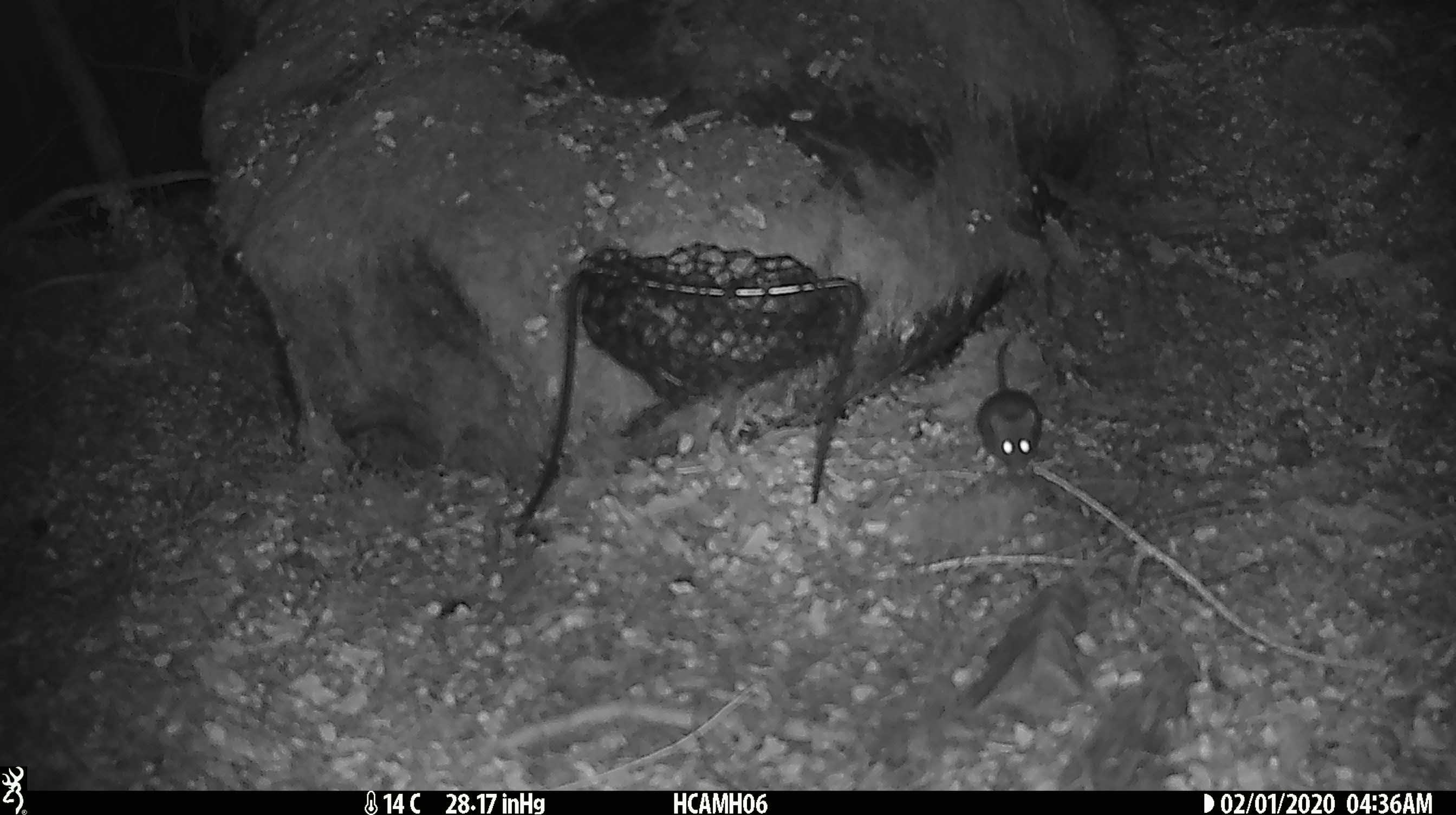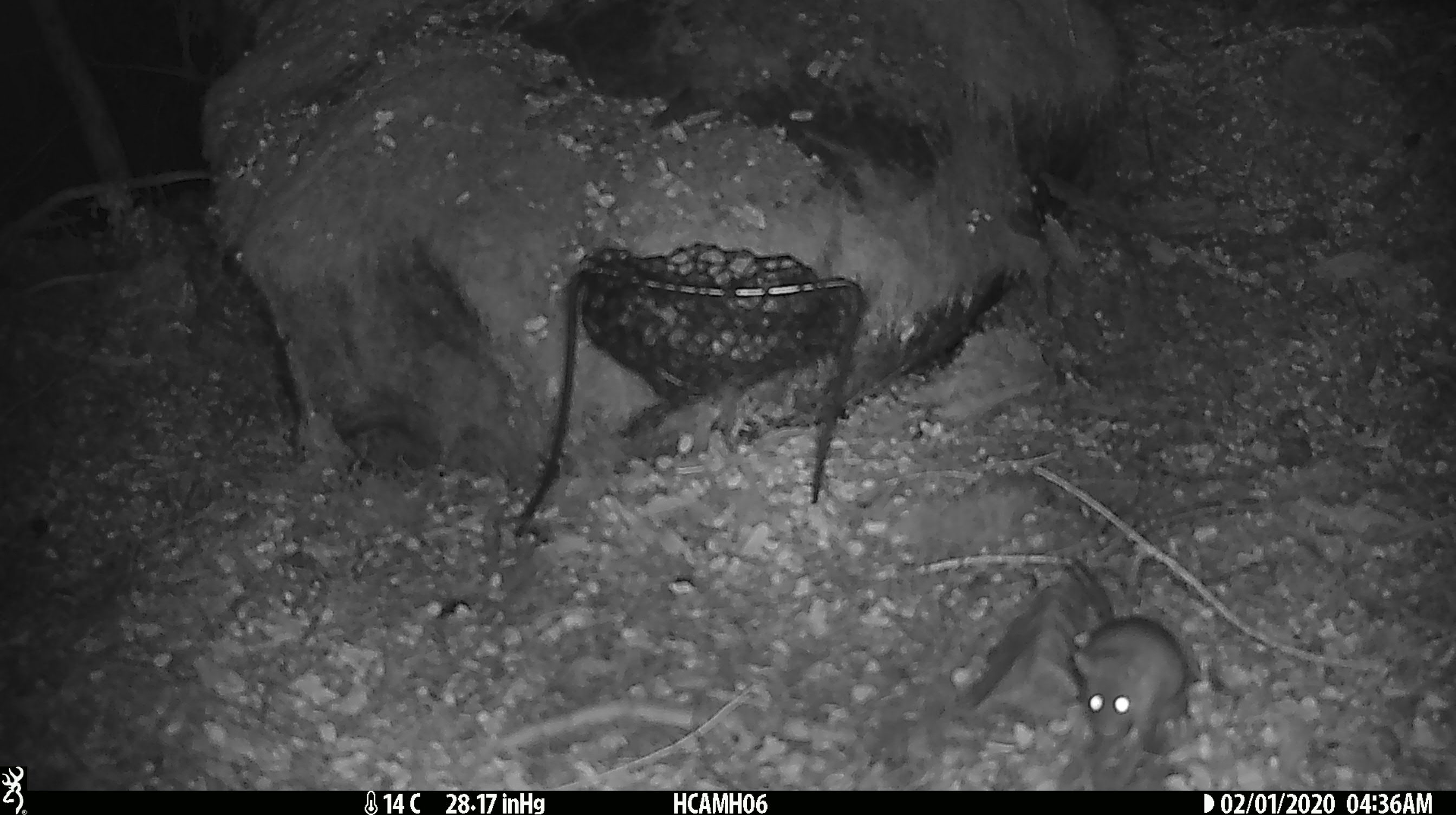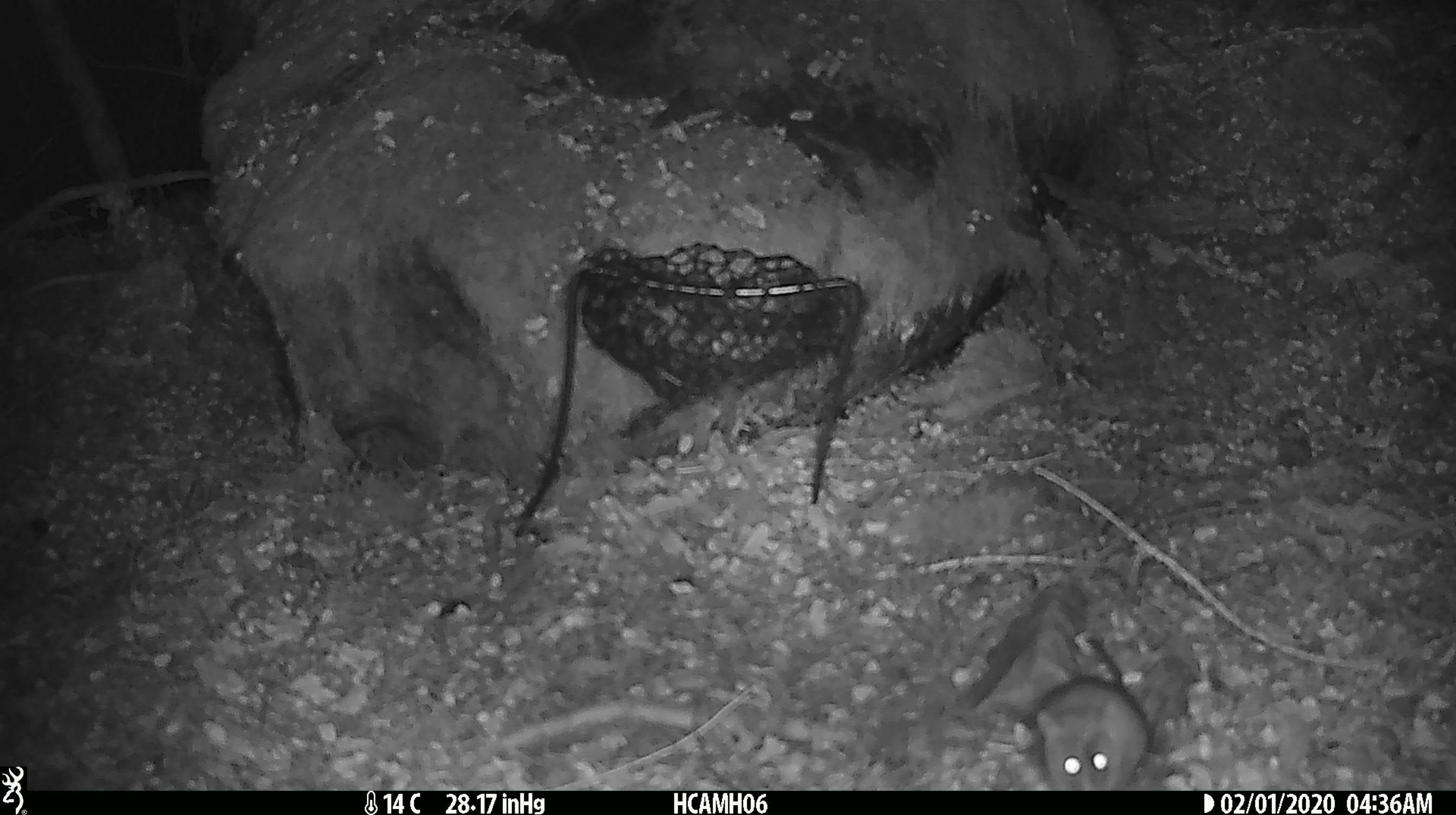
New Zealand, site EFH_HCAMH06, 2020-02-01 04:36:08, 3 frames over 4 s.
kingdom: Animalia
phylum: Chordata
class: Mammalia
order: Rodentia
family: Muridae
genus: Mus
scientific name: Mus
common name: mouse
Mouse (Mus).